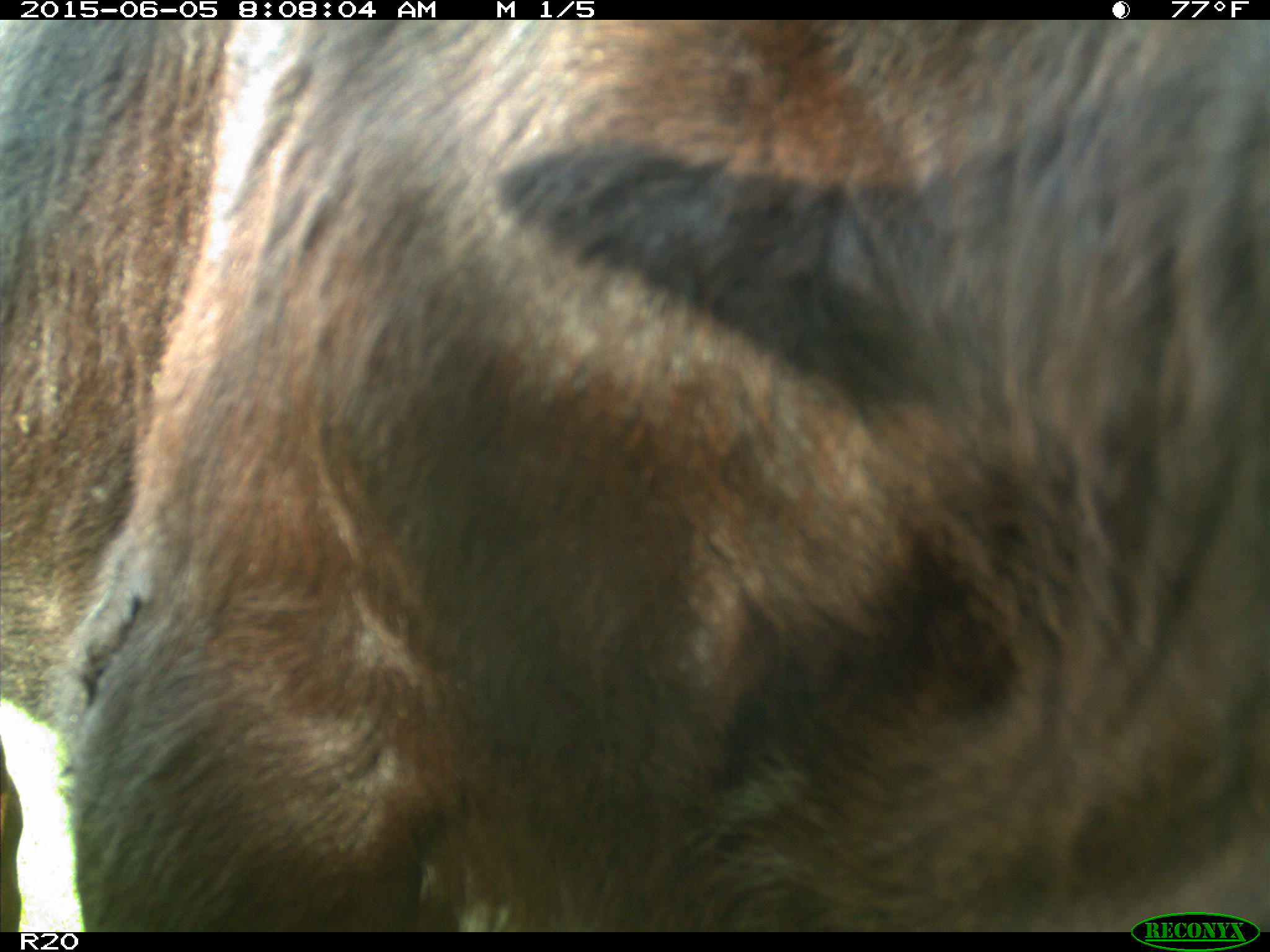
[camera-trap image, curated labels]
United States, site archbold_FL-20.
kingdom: Animalia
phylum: Chordata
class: Mammalia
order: Artiodactyla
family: Bovidae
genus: Bos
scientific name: Bos taurus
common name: domestic cow